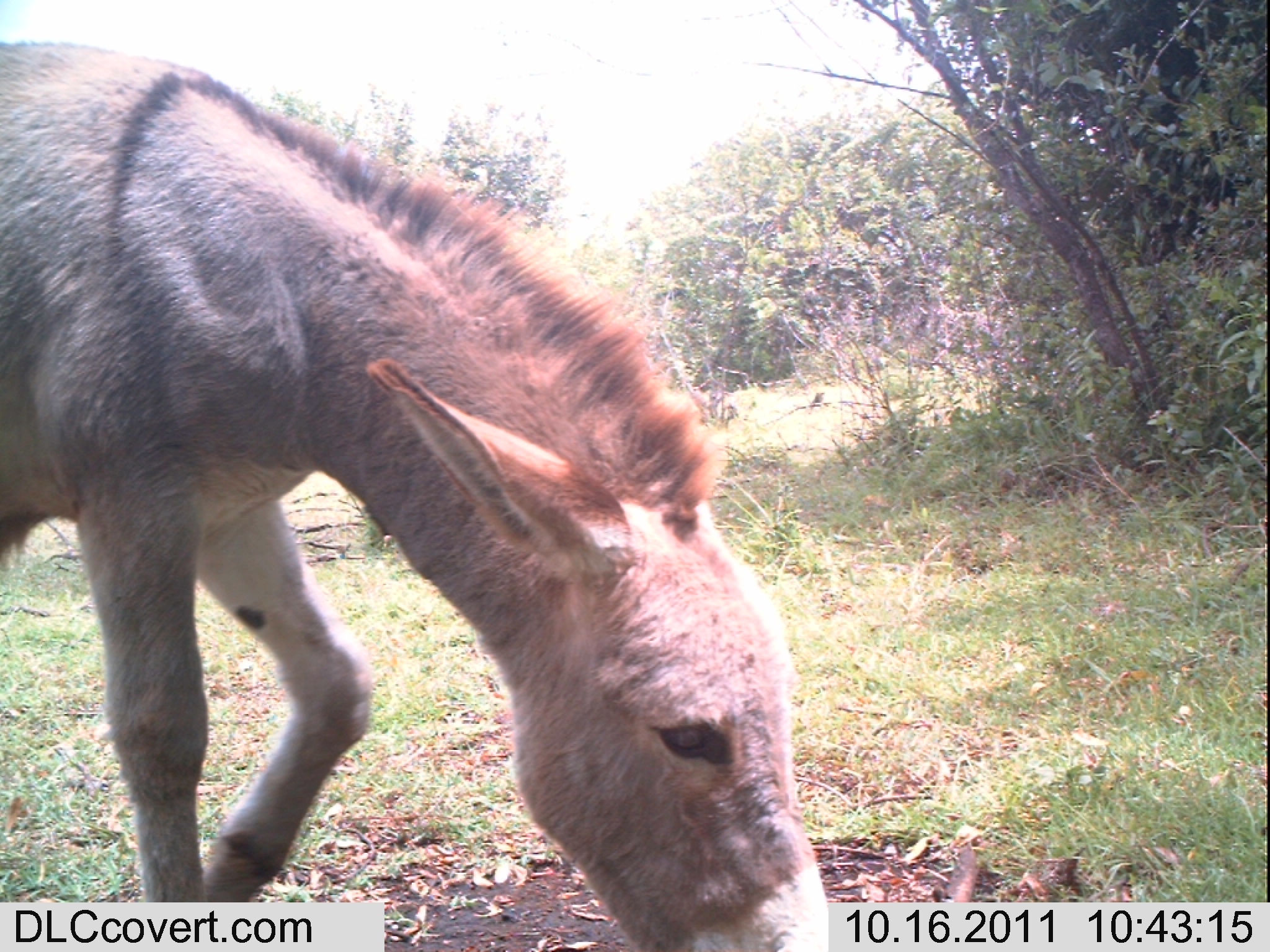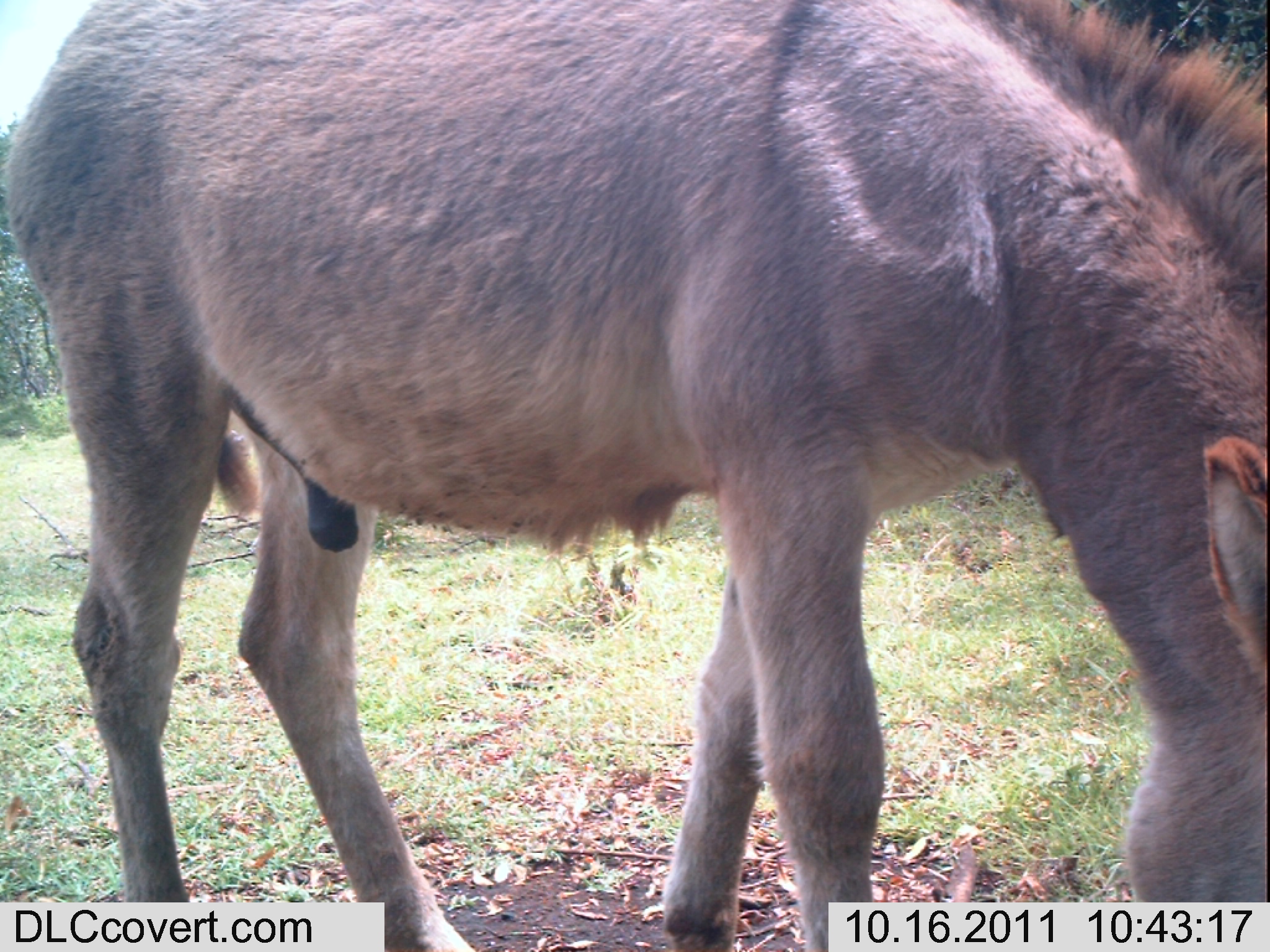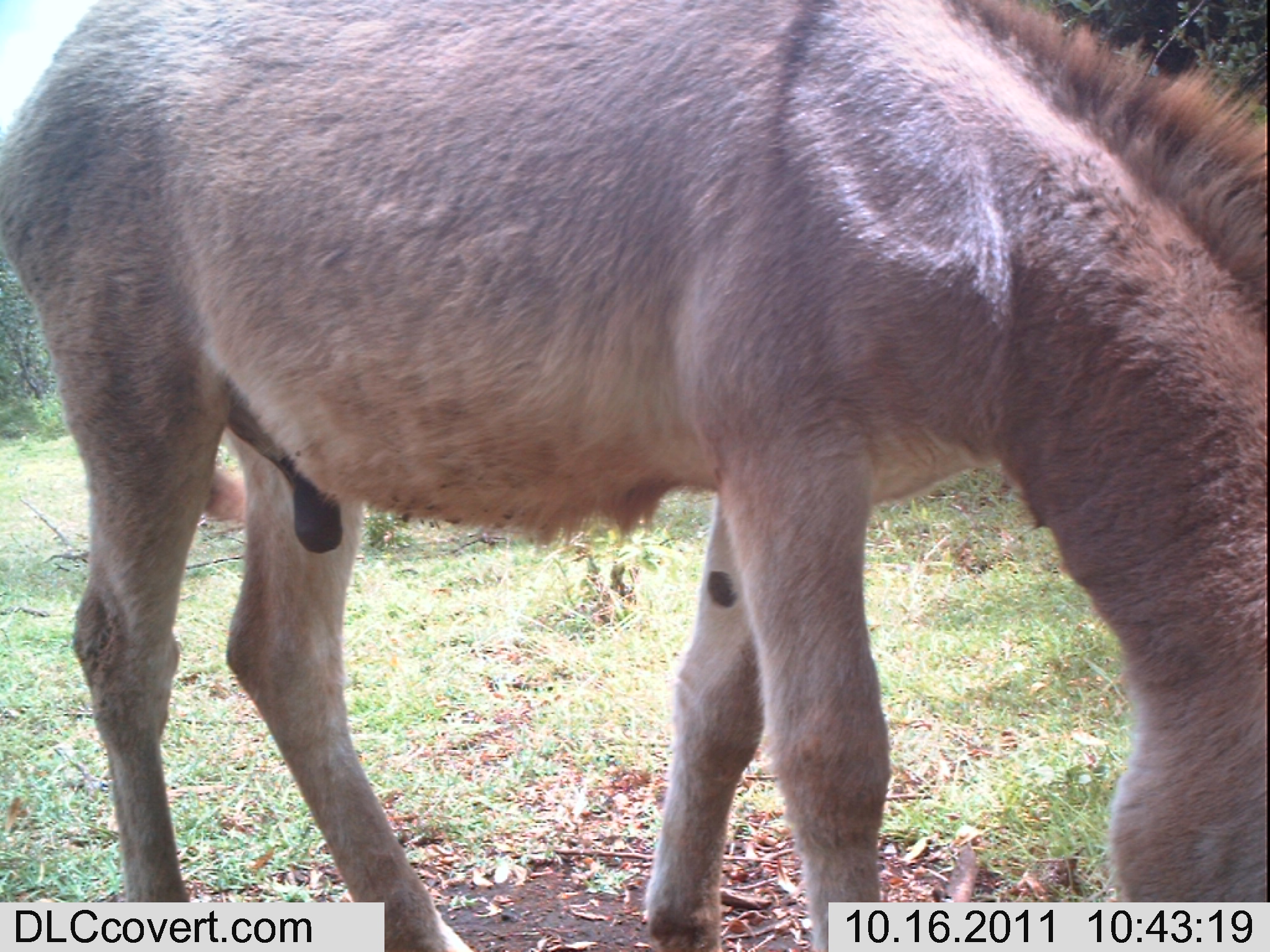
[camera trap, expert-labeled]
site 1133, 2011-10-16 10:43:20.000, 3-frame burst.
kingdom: Animalia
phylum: Chordata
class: Mammalia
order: Perissodactyla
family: Equidae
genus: Equus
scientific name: Equus africanus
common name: african wild ass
Equus africanus (african wild ass), count 1.